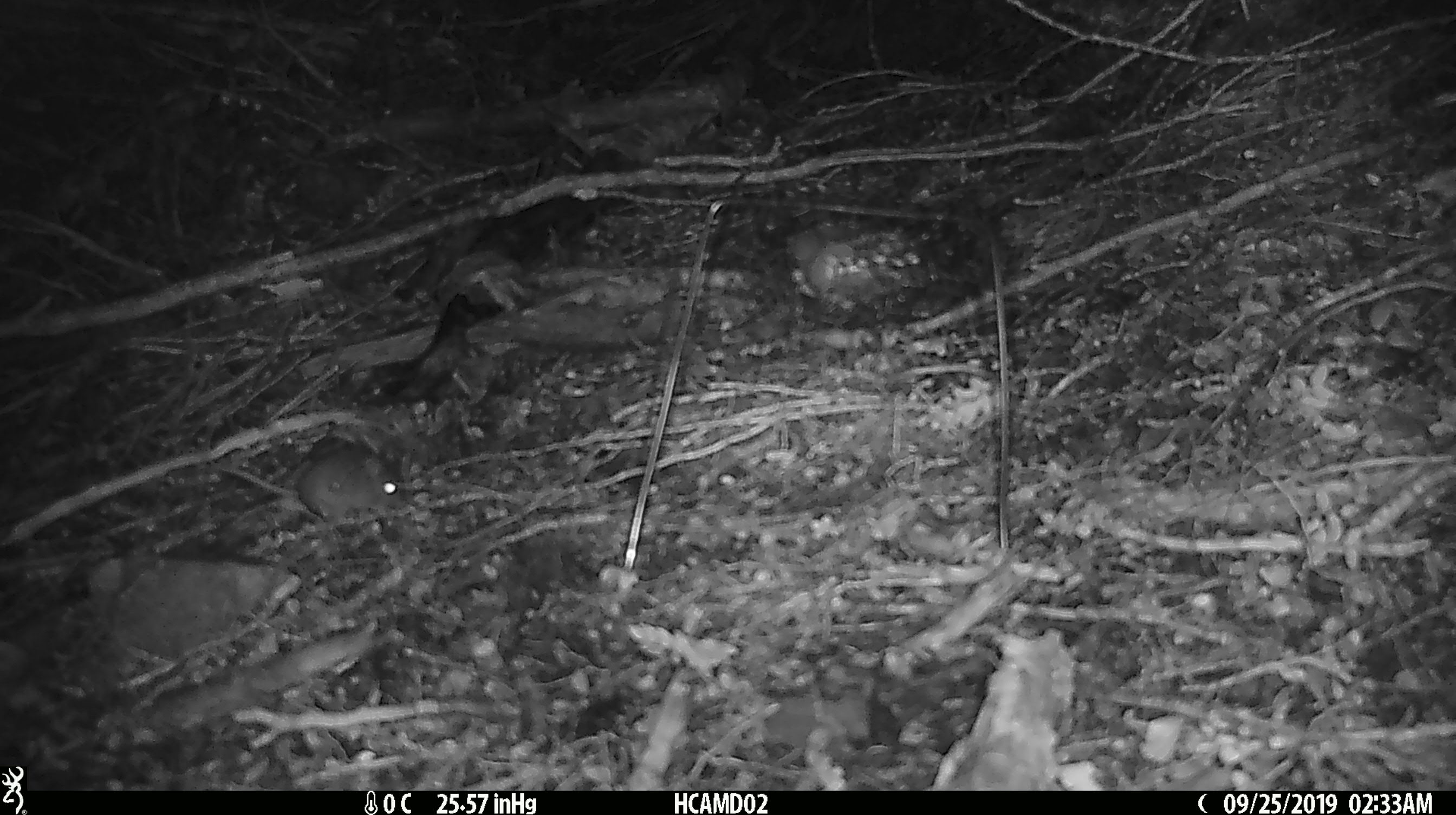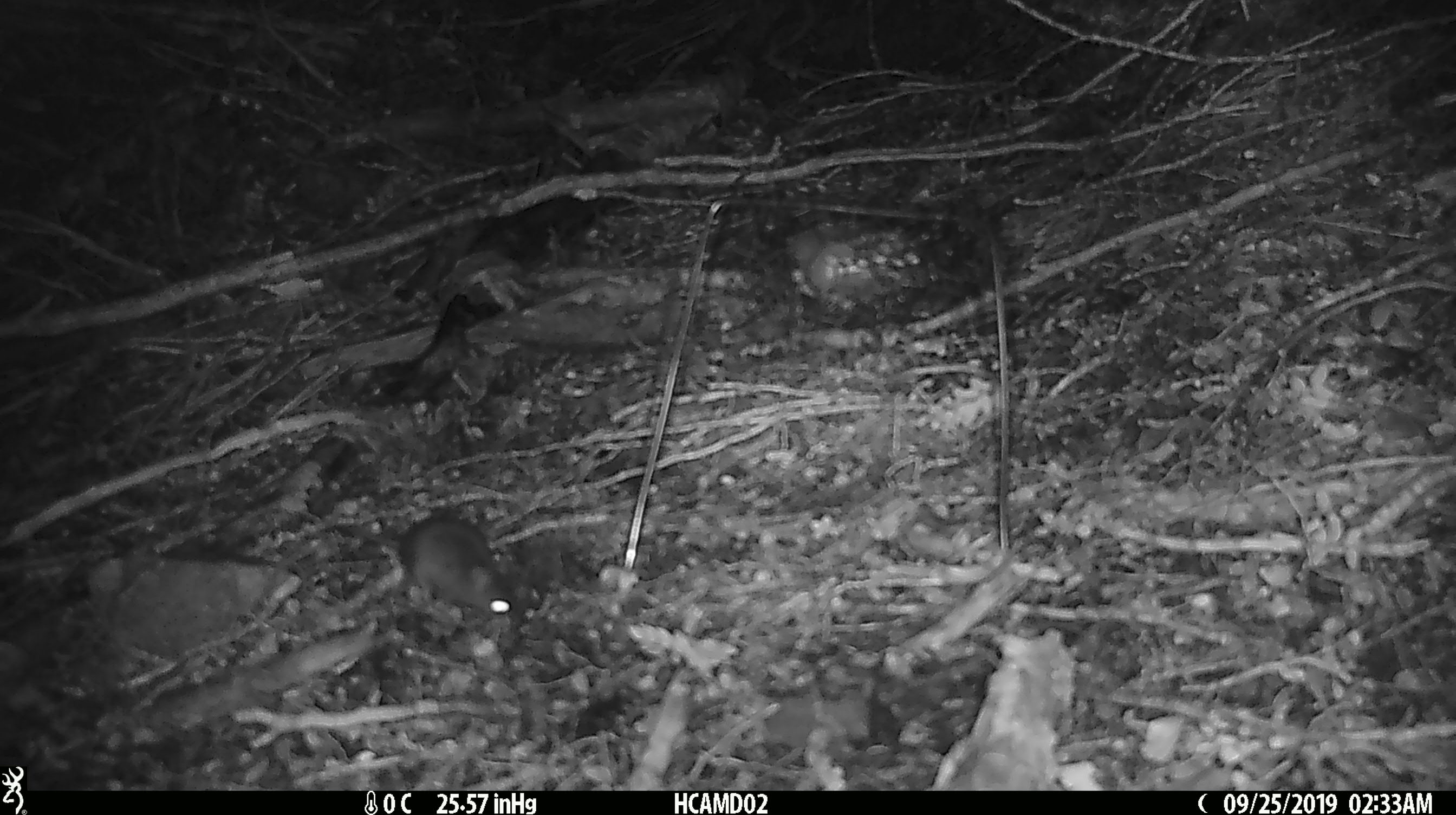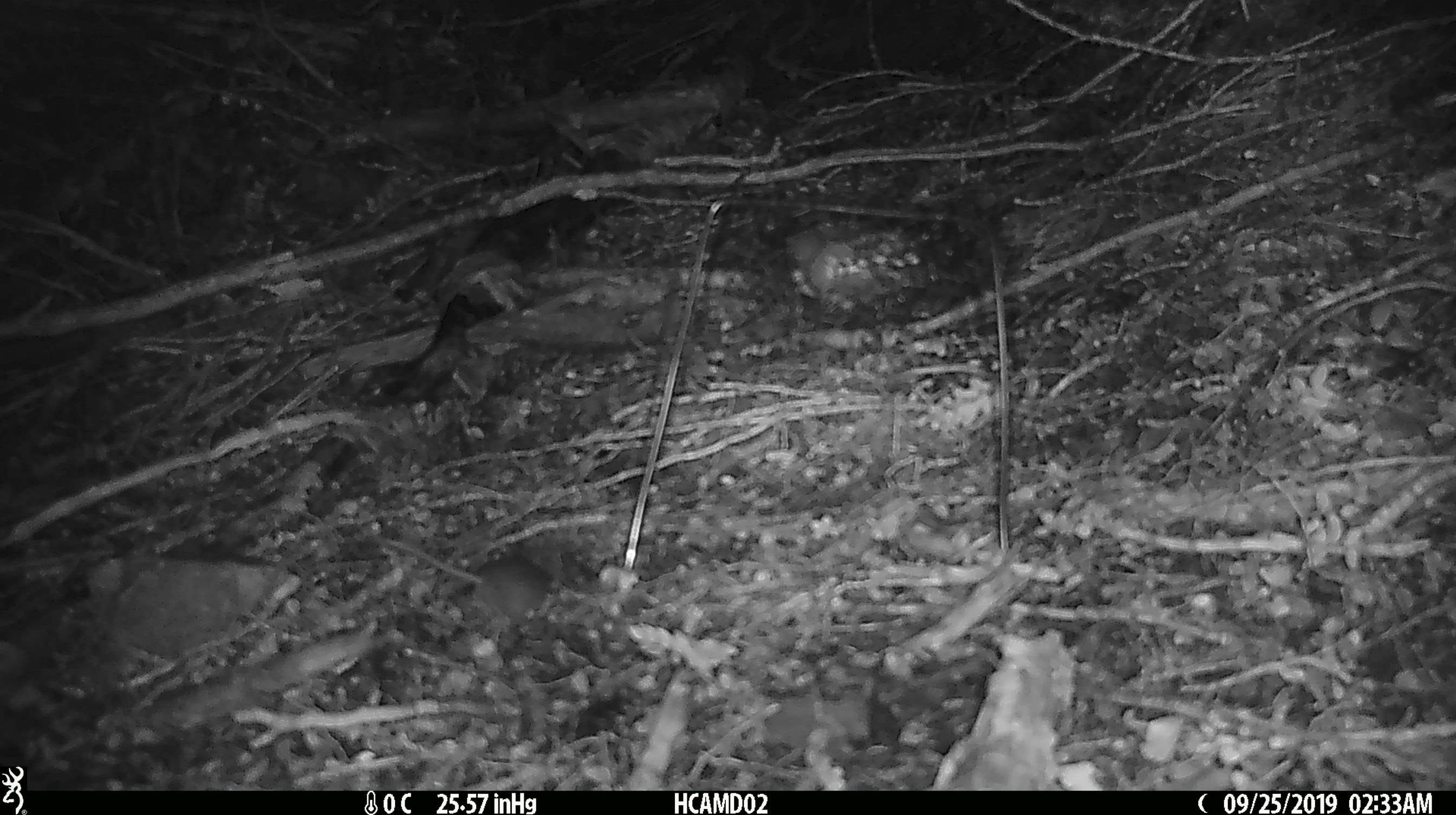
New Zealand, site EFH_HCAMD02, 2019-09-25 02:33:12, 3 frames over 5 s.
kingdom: Animalia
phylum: Chordata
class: Mammalia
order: Rodentia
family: Muridae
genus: Mus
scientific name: Mus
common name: mouse